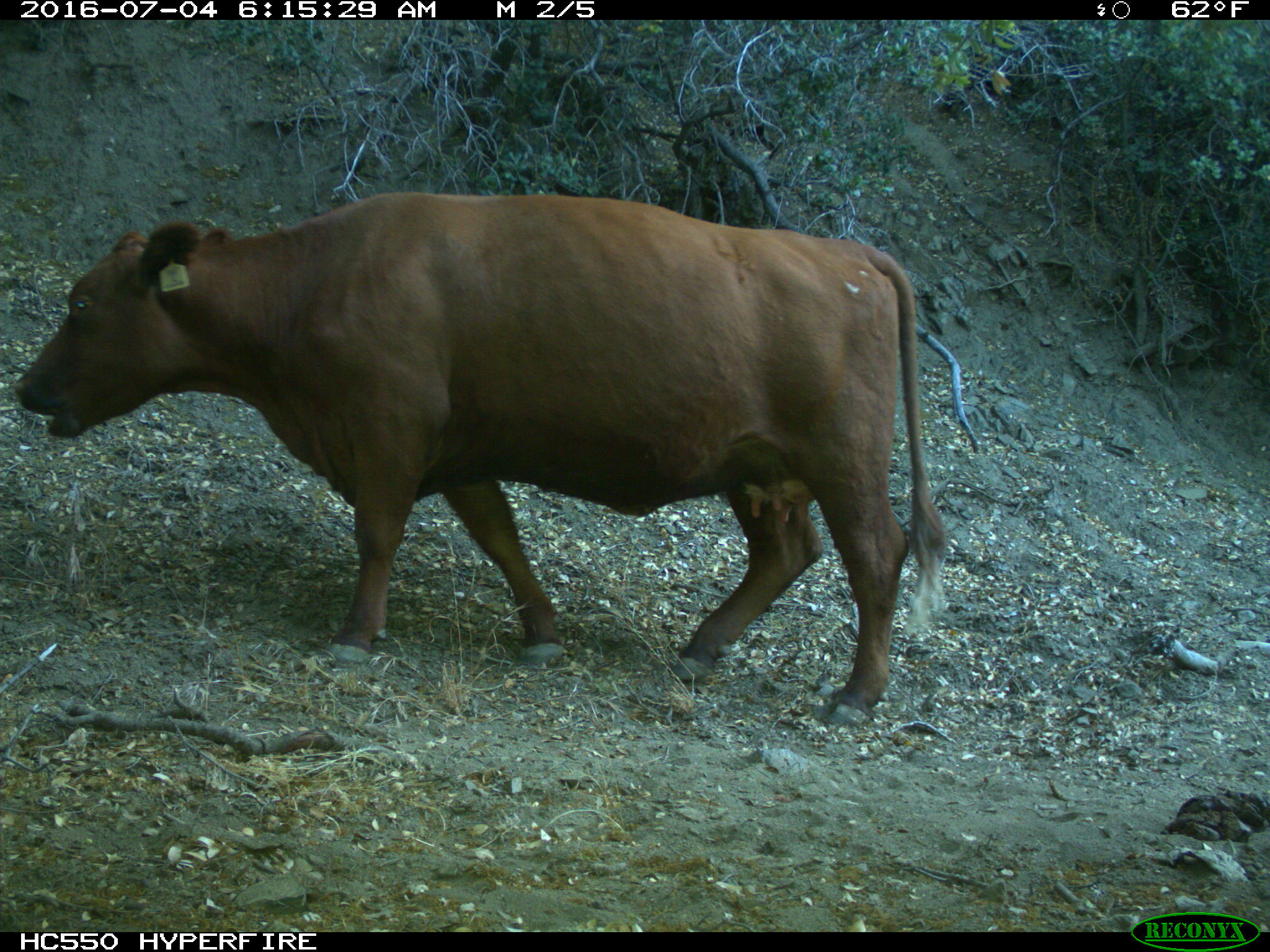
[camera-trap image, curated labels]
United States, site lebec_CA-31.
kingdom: Animalia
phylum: Chordata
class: Mammalia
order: Artiodactyla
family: Bovidae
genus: Bos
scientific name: Bos taurus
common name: domestic cow